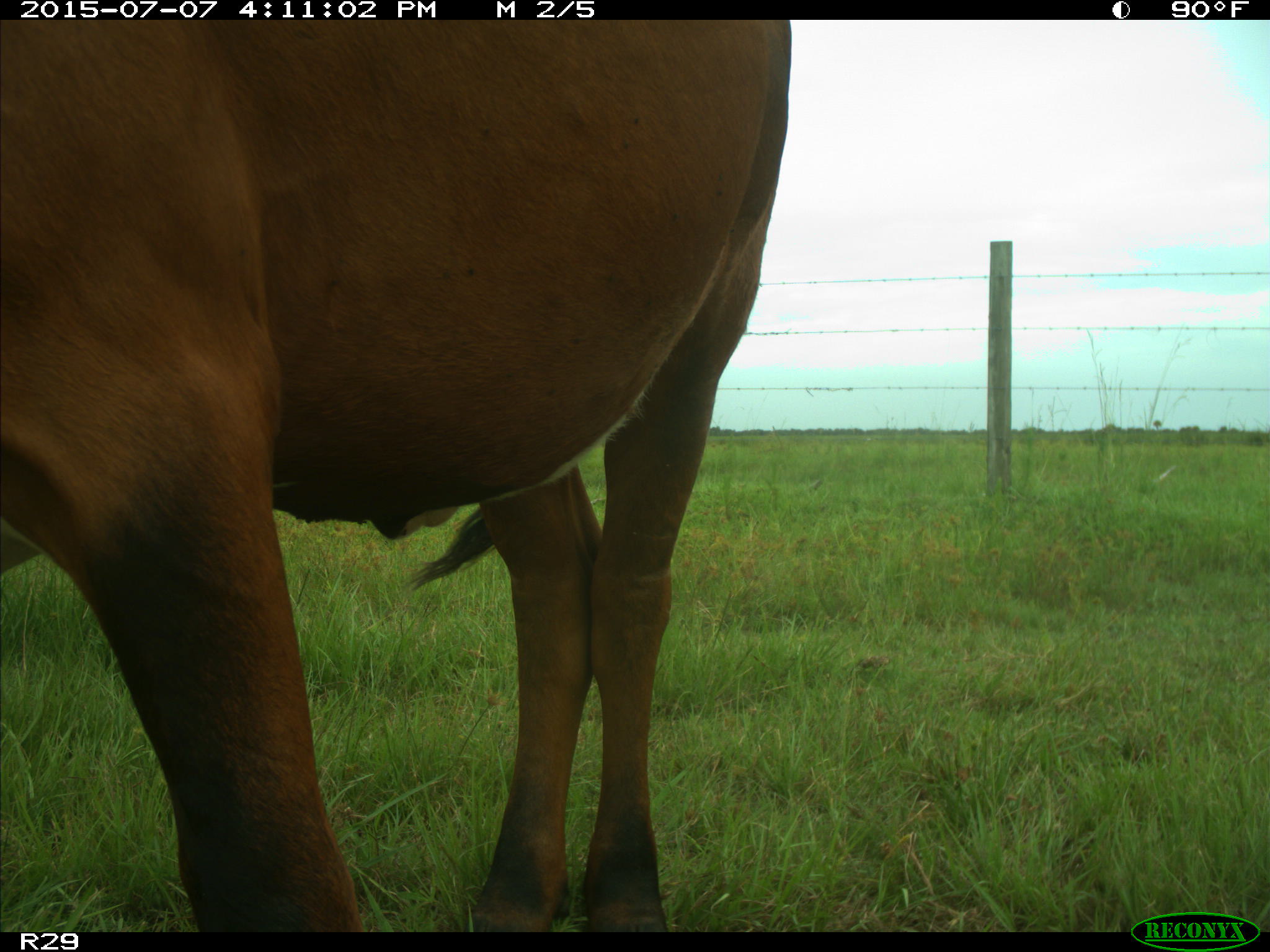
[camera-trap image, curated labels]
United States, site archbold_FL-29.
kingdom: Animalia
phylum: Chordata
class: Mammalia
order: Artiodactyla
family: Bovidae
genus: Bos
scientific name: Bos taurus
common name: domestic cow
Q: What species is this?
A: Bos taurus (domestic cow).